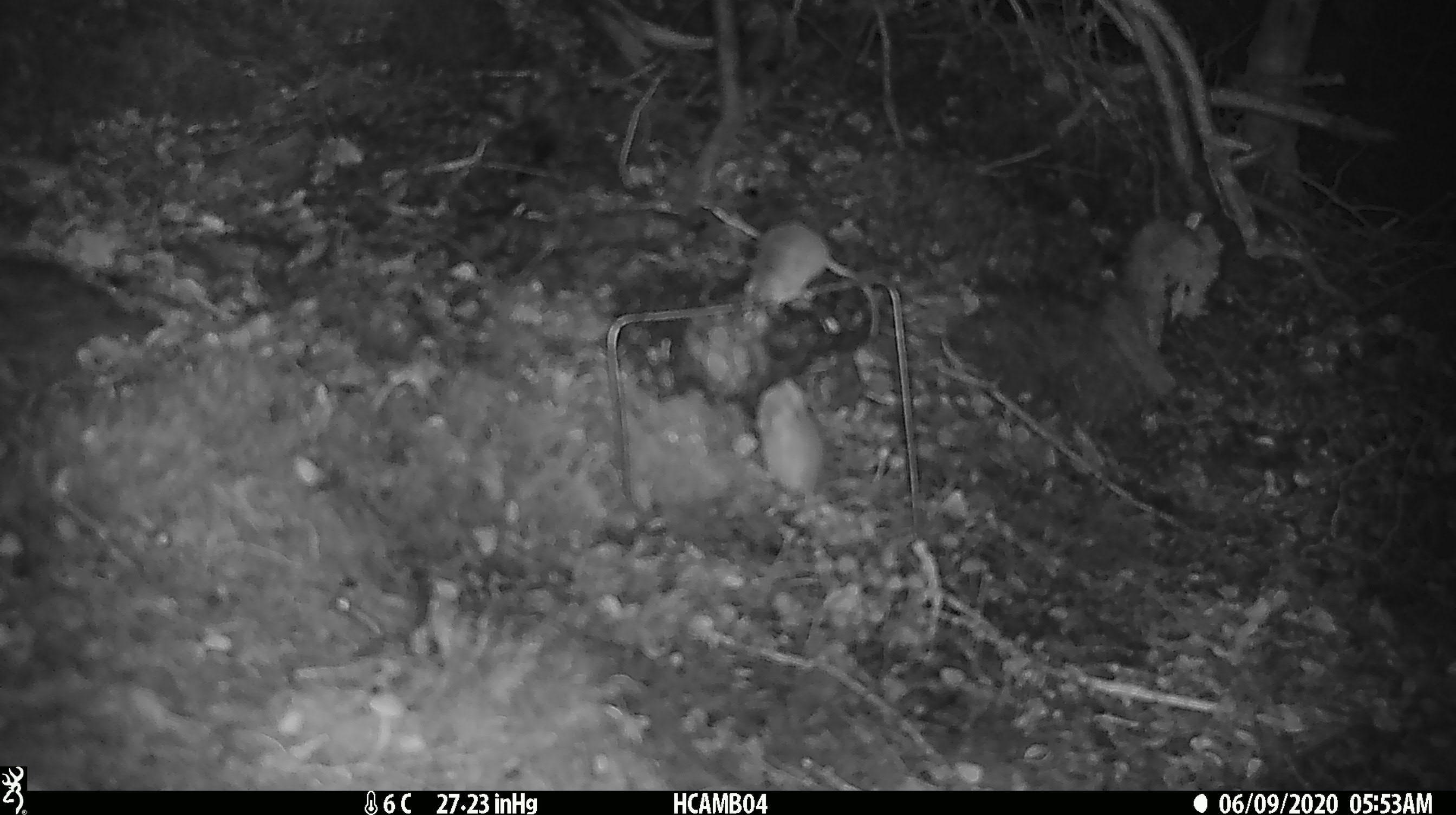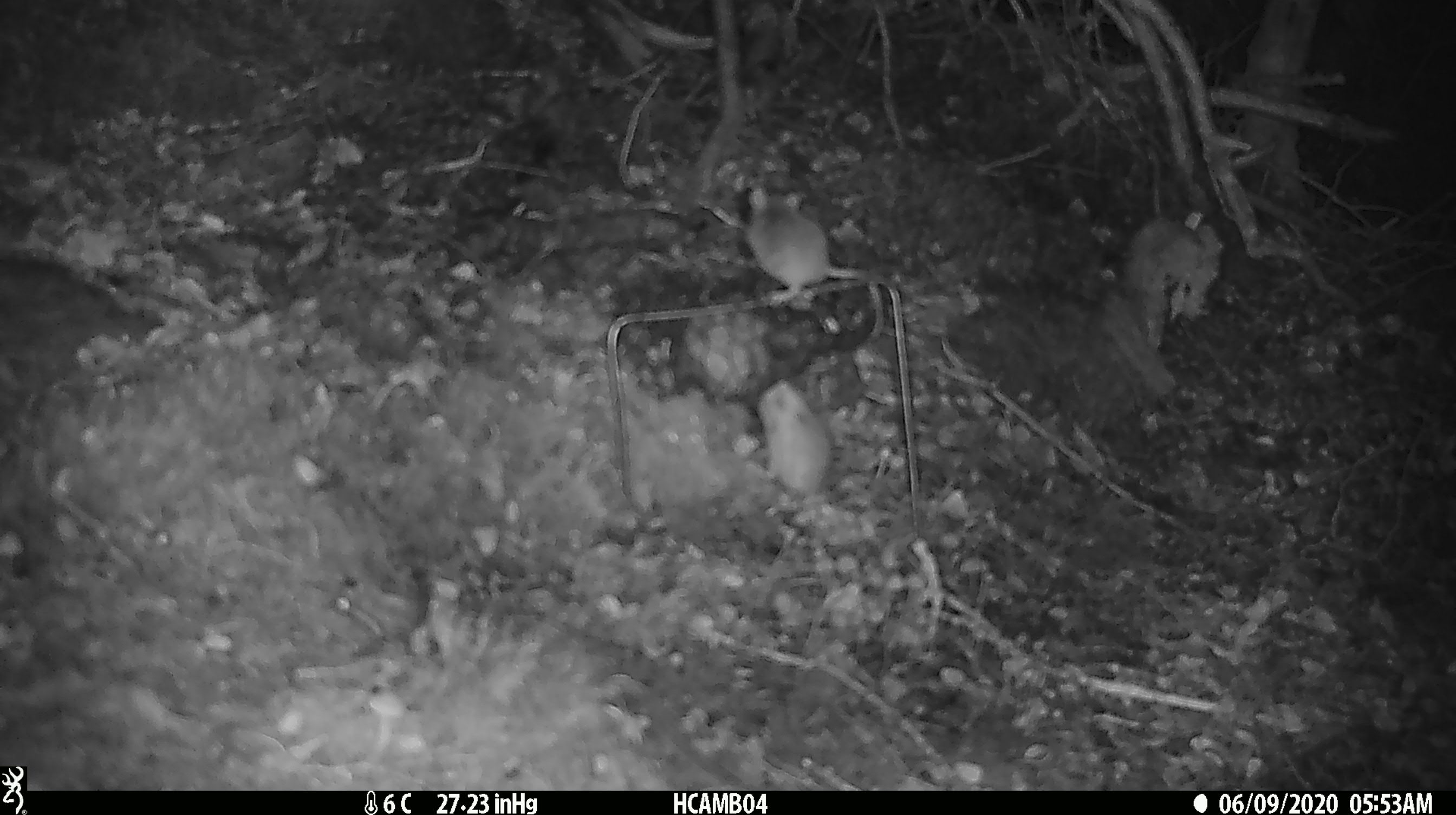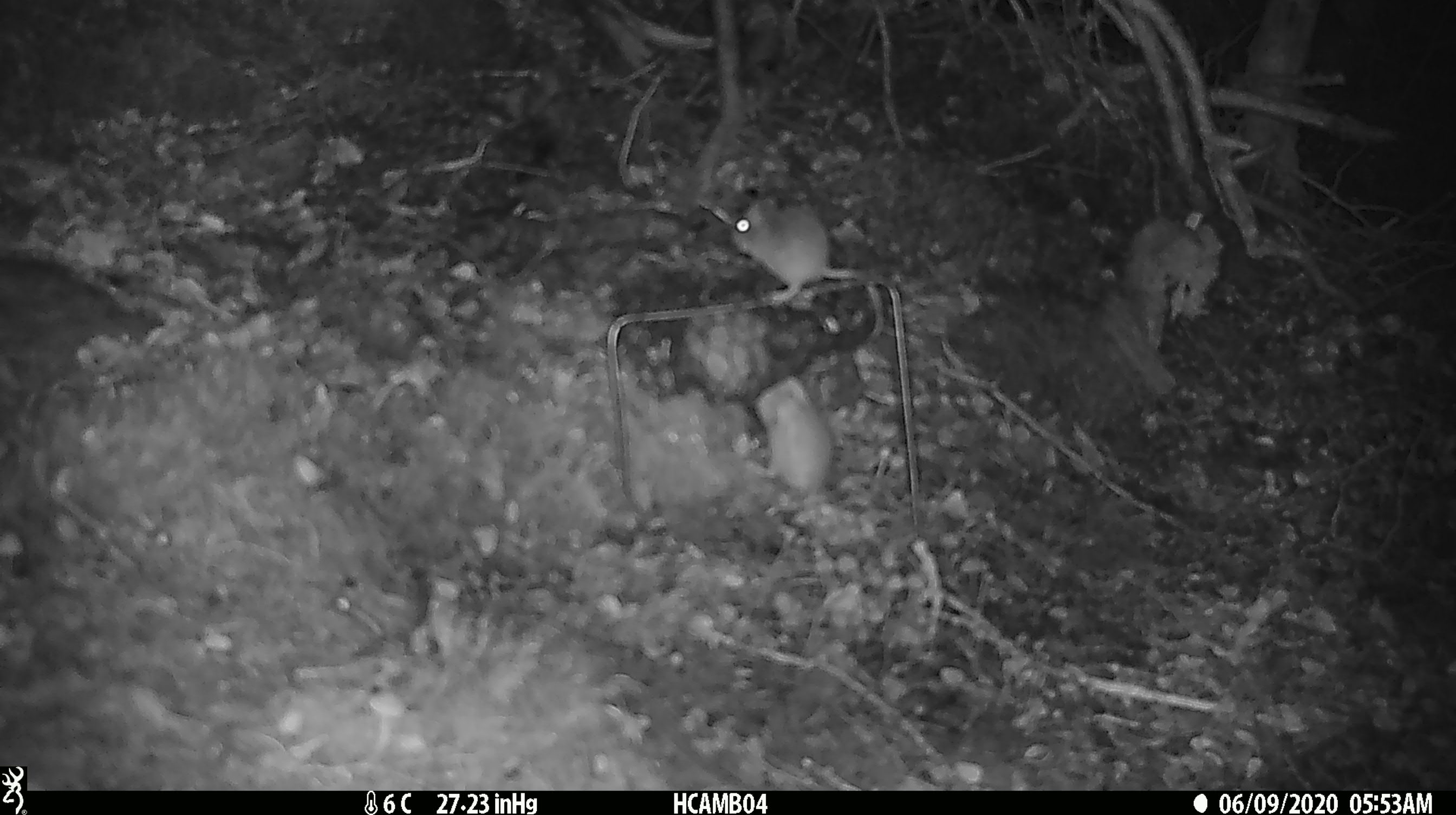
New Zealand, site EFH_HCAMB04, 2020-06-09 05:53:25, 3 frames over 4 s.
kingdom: Animalia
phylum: Chordata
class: Mammalia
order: Rodentia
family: Muridae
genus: Mus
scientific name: Mus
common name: mouse